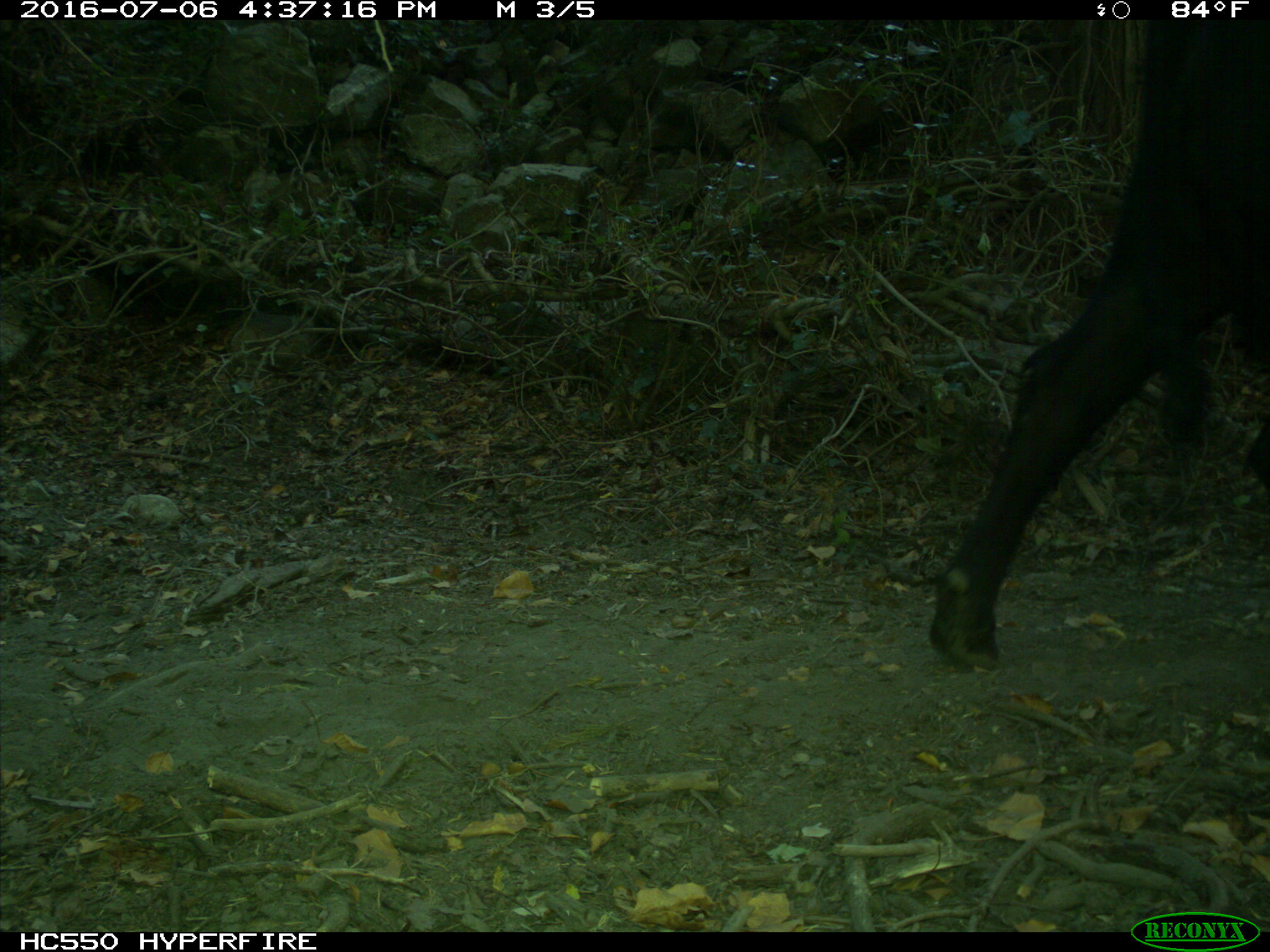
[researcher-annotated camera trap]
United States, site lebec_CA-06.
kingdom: Animalia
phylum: Chordata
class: Mammalia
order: Artiodactyla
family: Bovidae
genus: Bos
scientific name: Bos taurus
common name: domestic cow